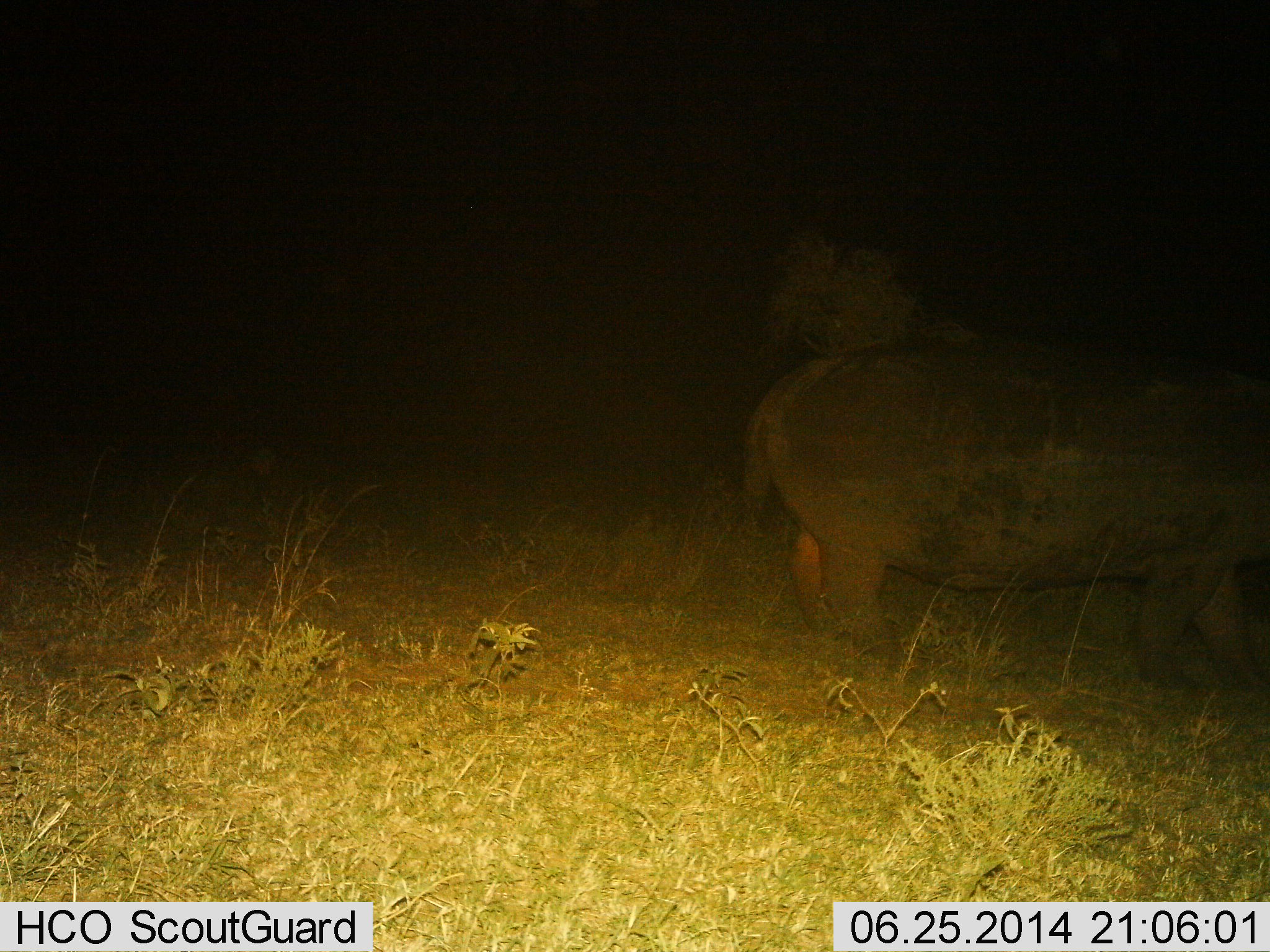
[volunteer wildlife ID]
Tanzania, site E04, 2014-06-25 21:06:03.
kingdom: Animalia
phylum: Chordata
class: Mammalia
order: Artiodactyla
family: Hippopotamidae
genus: Hippopotamus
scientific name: Hippopotamus amphibius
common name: hippopotamus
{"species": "hippopotamus (Hippopotamus amphibius)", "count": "1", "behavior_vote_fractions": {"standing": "70%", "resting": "0%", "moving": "30%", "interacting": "0%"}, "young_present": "0%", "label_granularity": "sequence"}